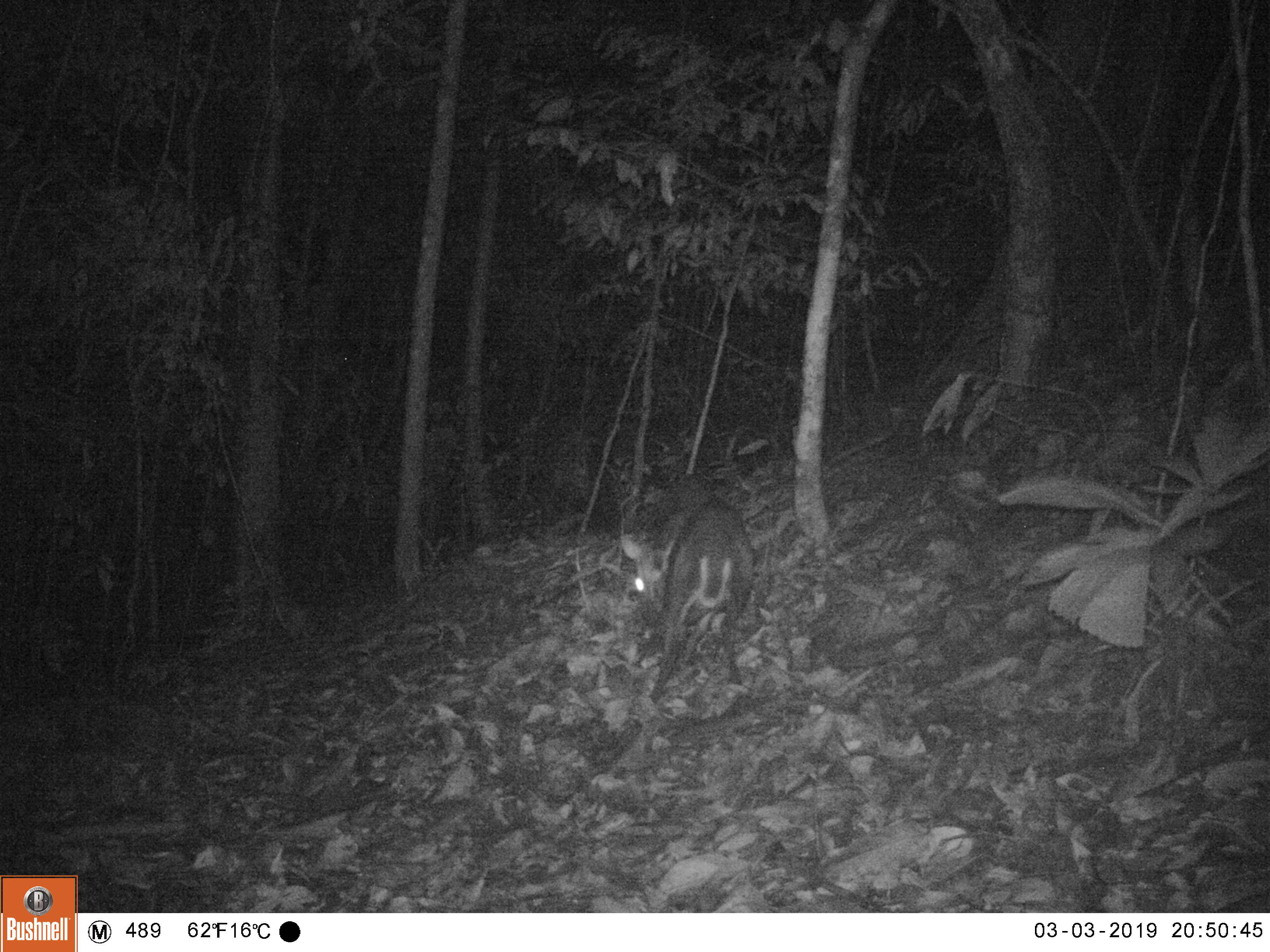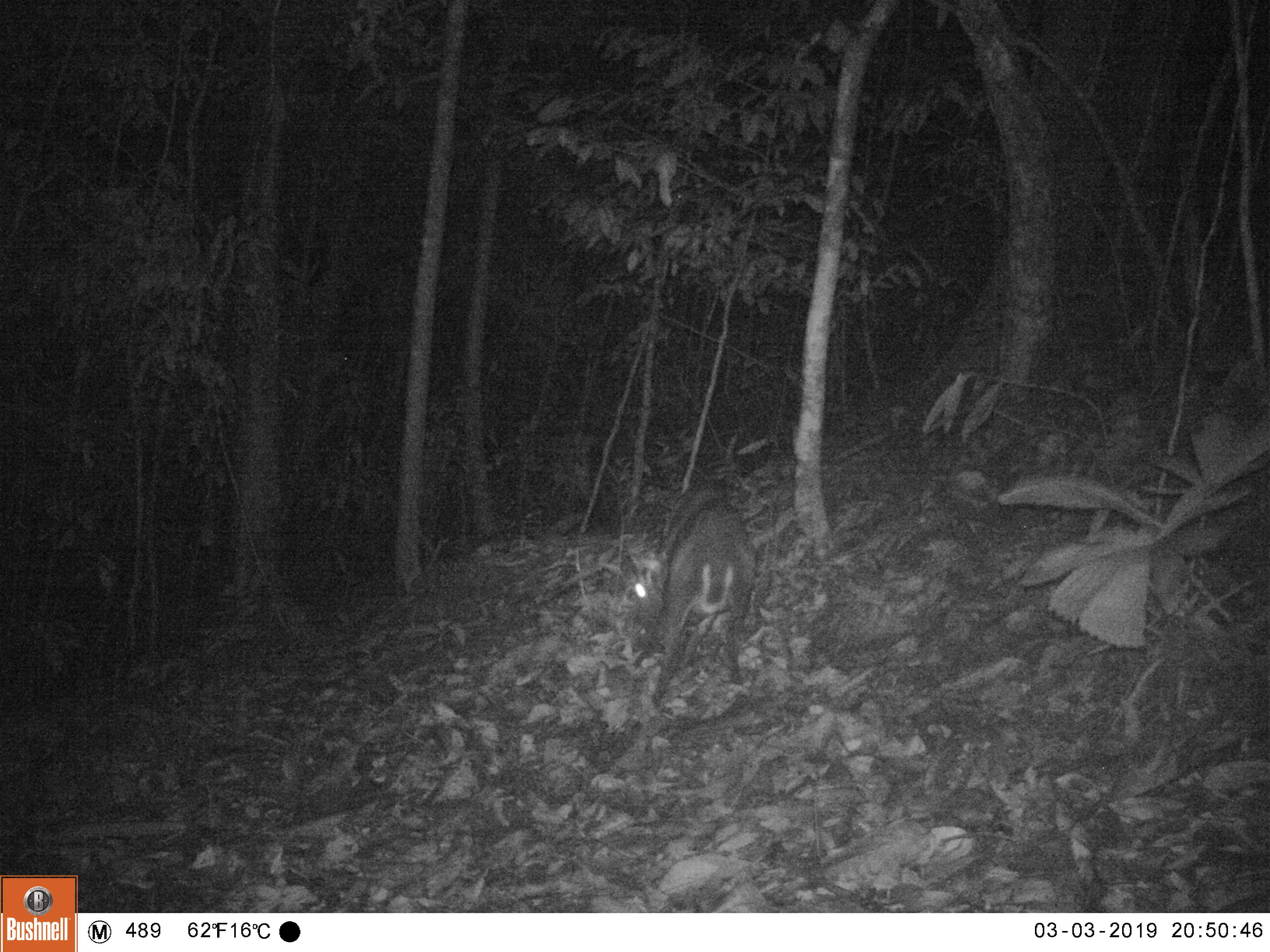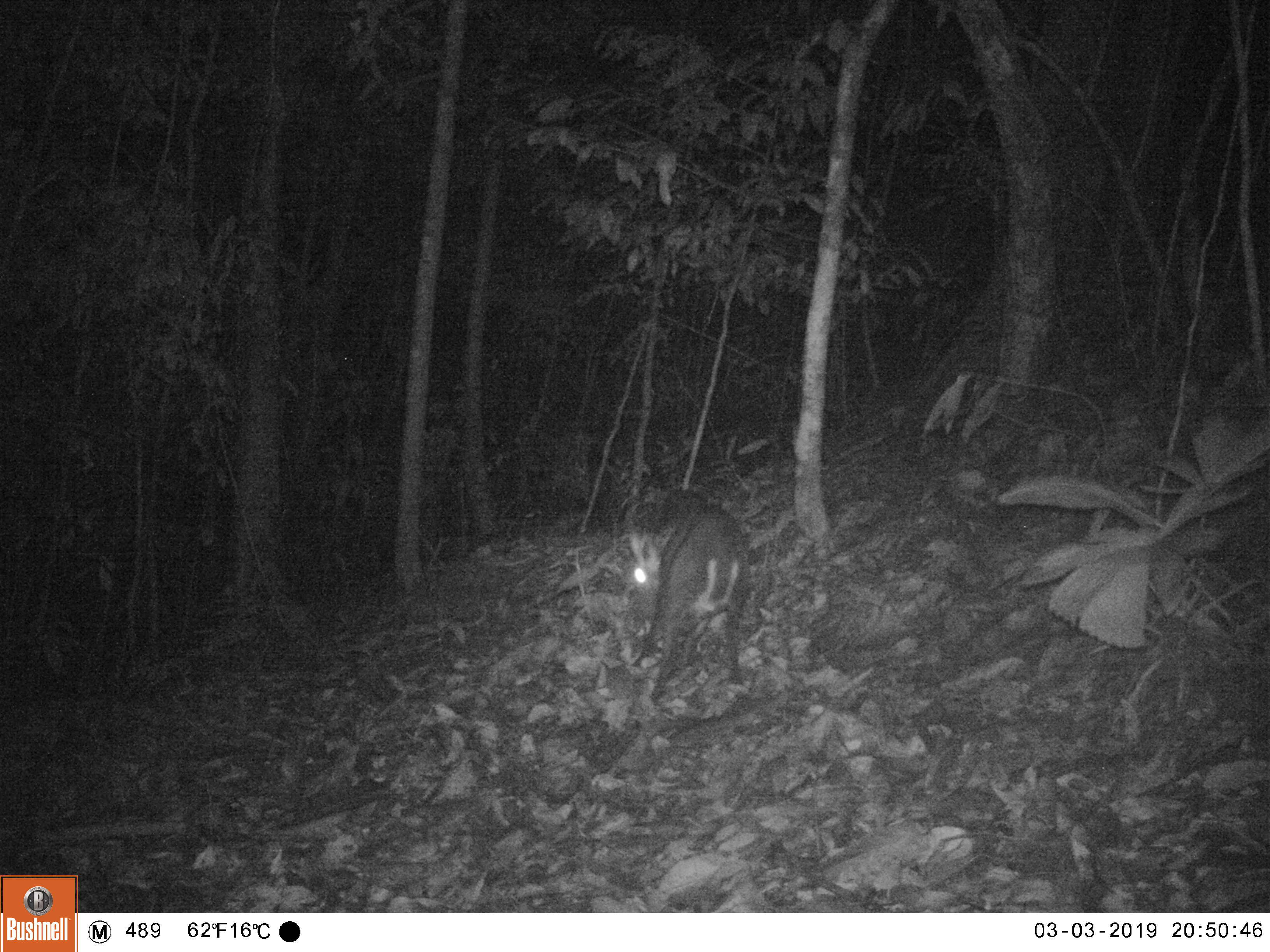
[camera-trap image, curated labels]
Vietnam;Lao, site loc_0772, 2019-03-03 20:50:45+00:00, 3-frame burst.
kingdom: Animalia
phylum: Chordata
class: Mammalia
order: Artiodactyla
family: Cervidae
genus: Muntiacus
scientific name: Muntiacus rooseveltorum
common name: roosevelt's muntjac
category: roosevelts muntjac group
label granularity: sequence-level